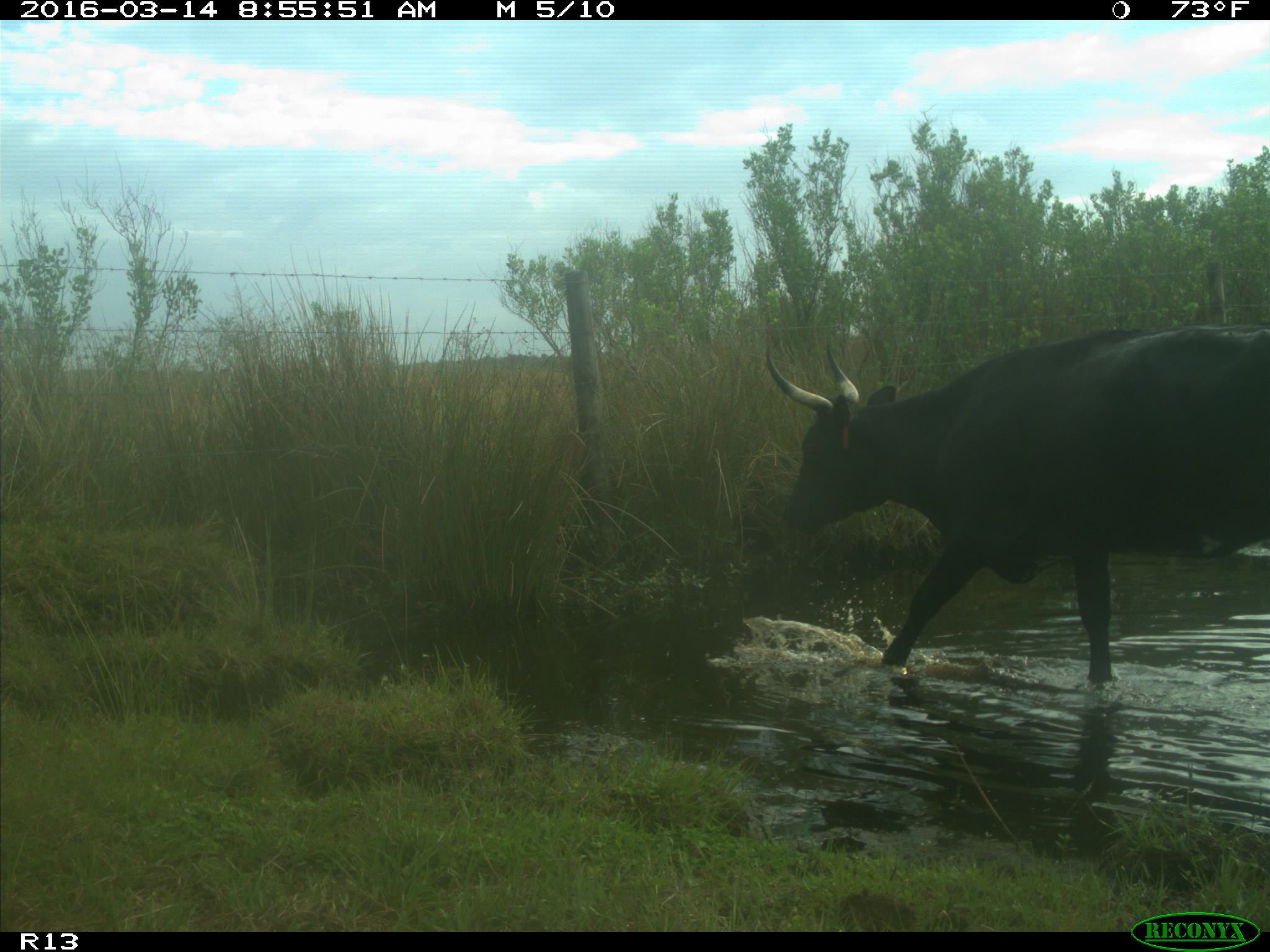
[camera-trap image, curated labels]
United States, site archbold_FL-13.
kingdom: Animalia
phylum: Chordata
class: Mammalia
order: Artiodactyla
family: Bovidae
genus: Bos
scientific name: Bos taurus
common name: domestic cow